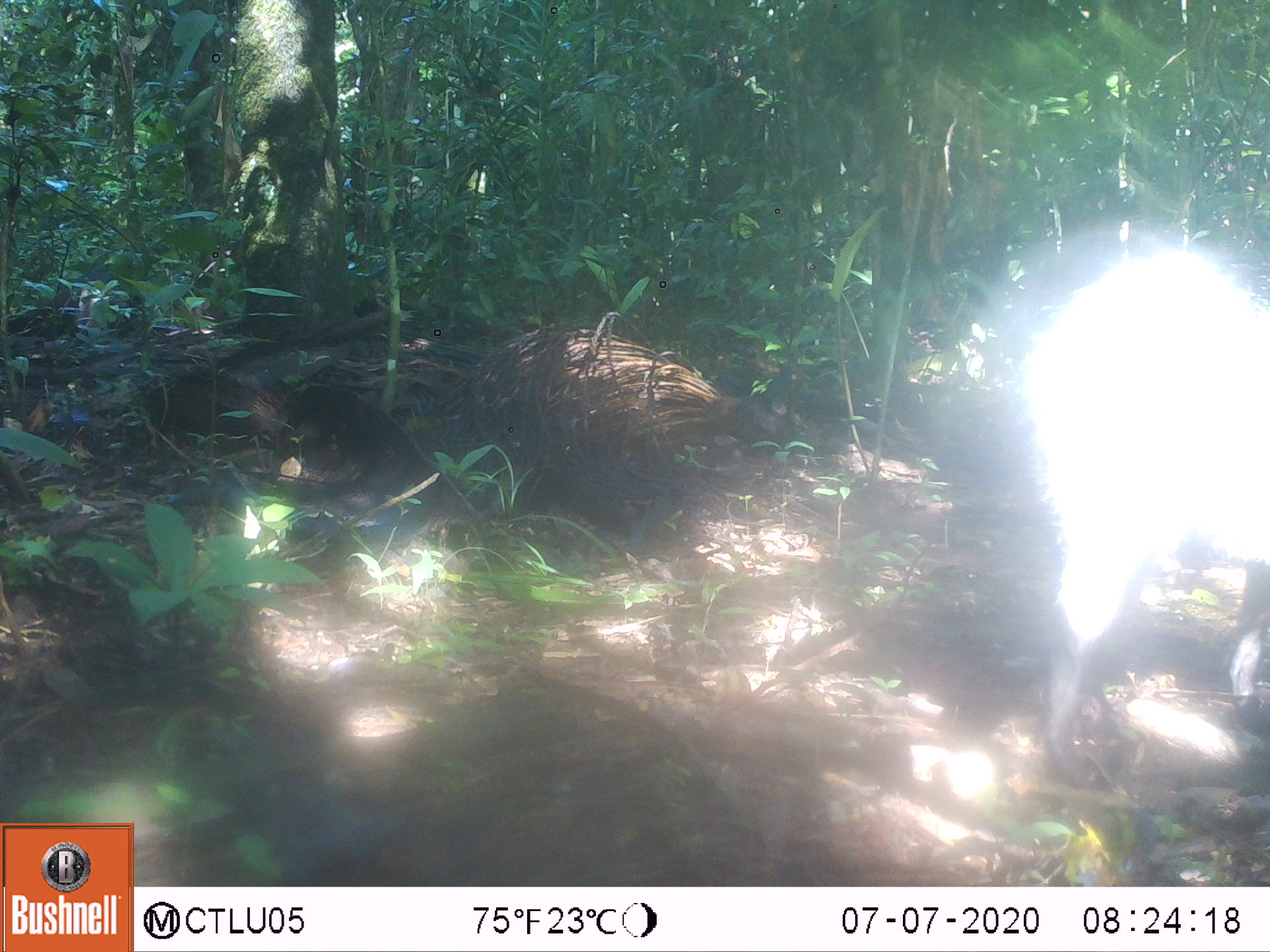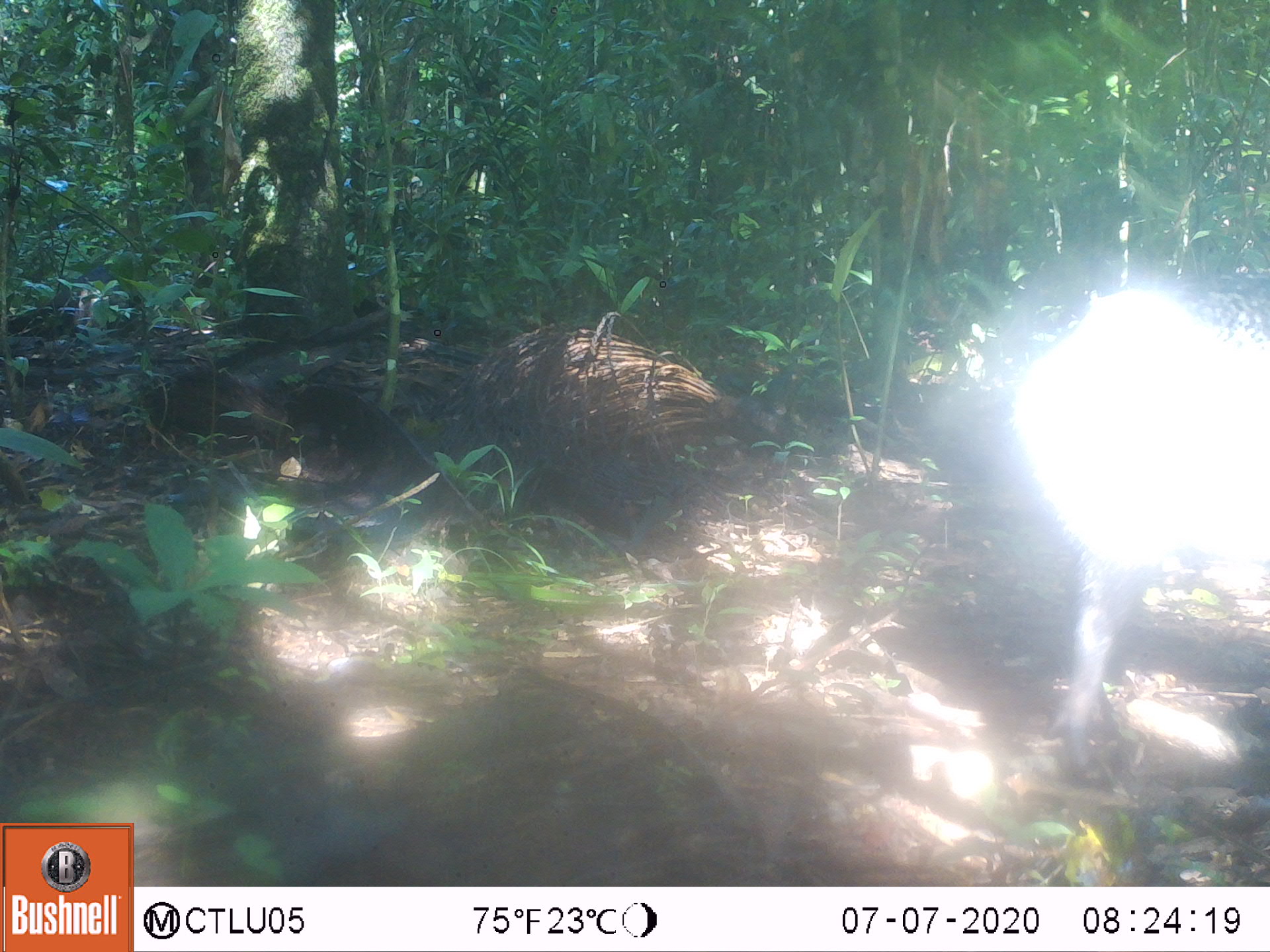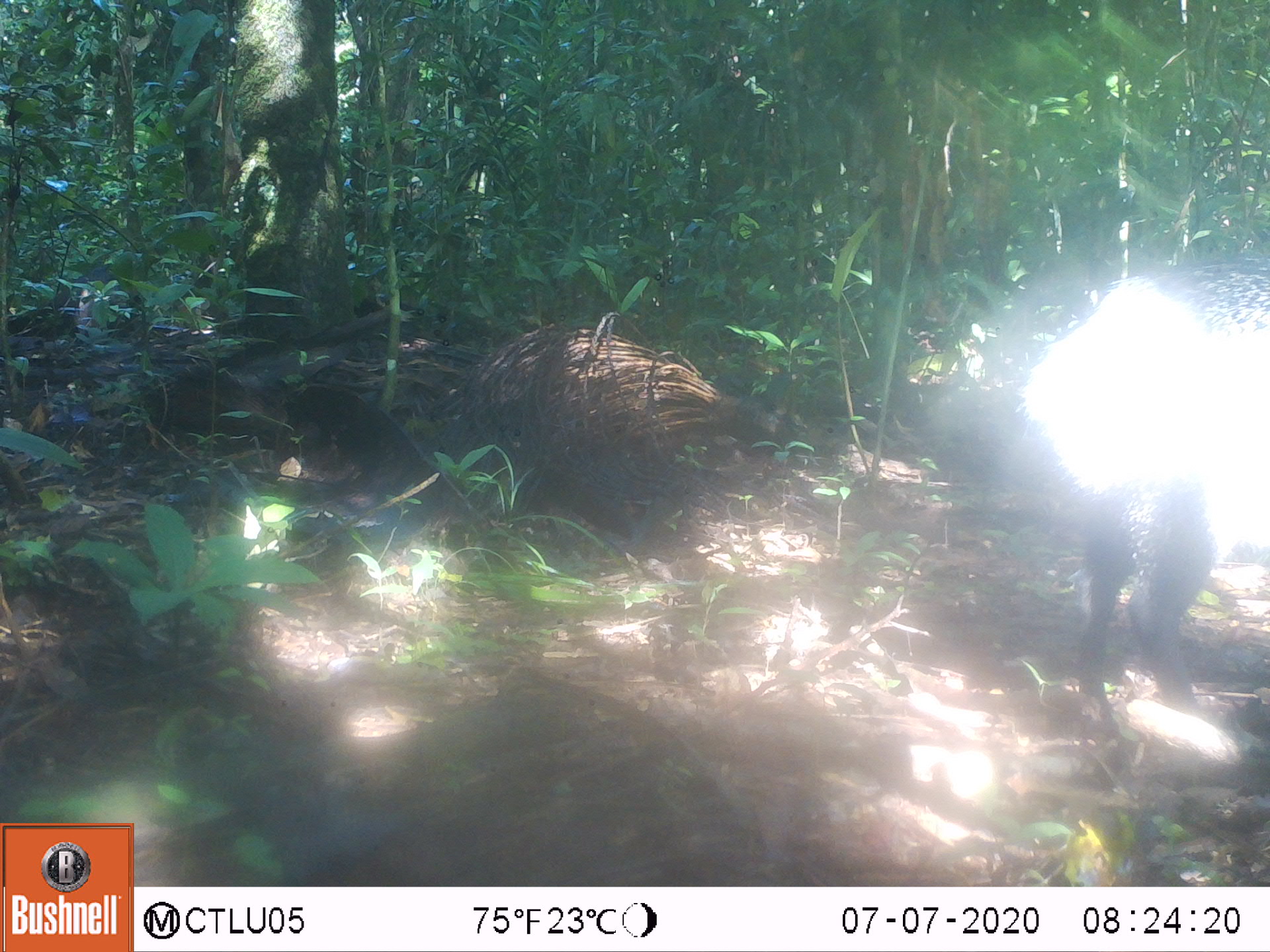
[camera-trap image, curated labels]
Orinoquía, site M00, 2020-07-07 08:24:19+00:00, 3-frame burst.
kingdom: Animalia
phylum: Chordata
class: Mammalia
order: Artiodactyla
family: Tayassuidae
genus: Pecari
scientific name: Pecari tajacu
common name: collared peccary